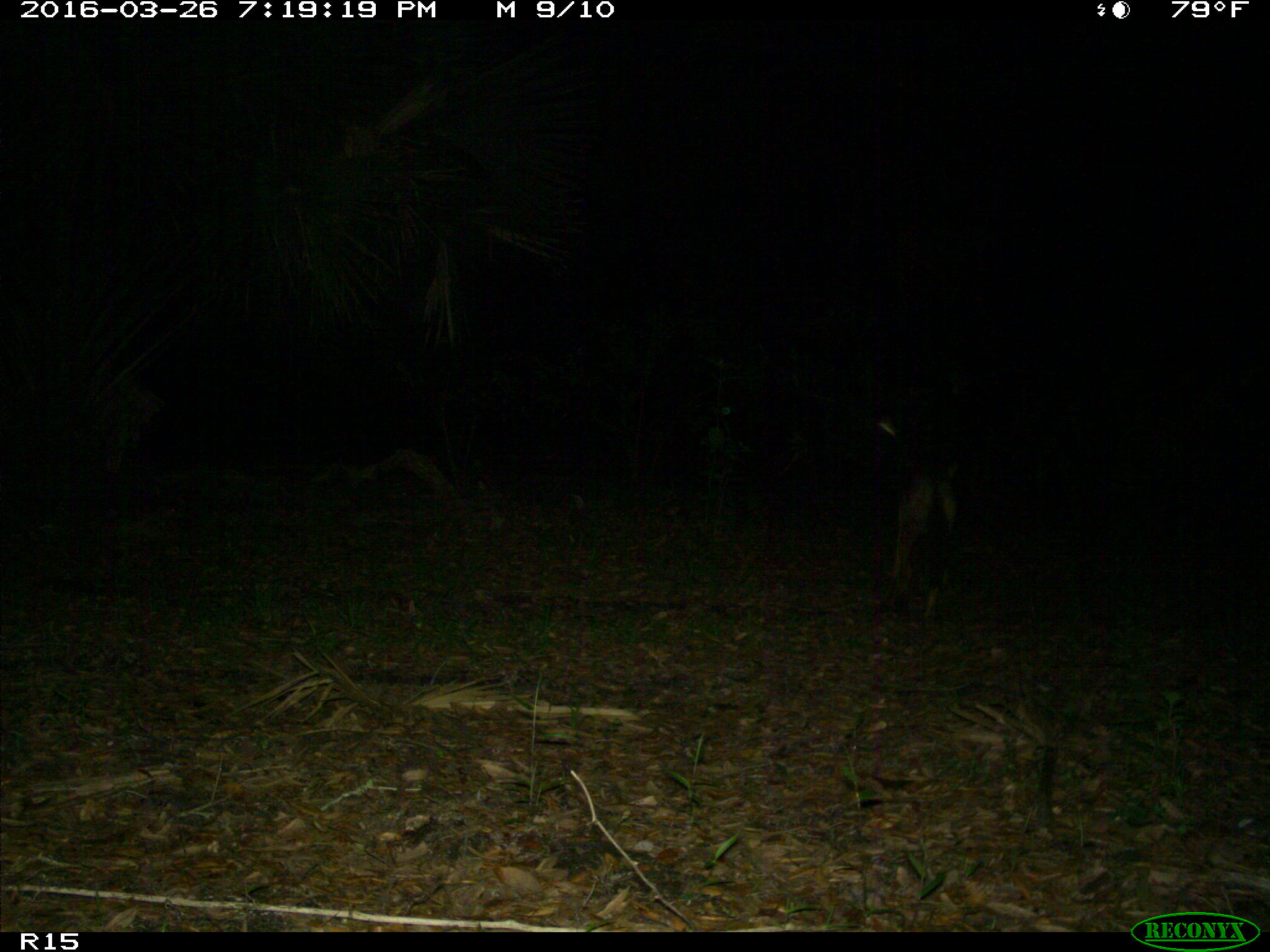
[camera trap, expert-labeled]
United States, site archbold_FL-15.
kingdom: Animalia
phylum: Chordata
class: Mammalia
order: Carnivora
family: Canidae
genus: Canis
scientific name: Canis latrans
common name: coyote